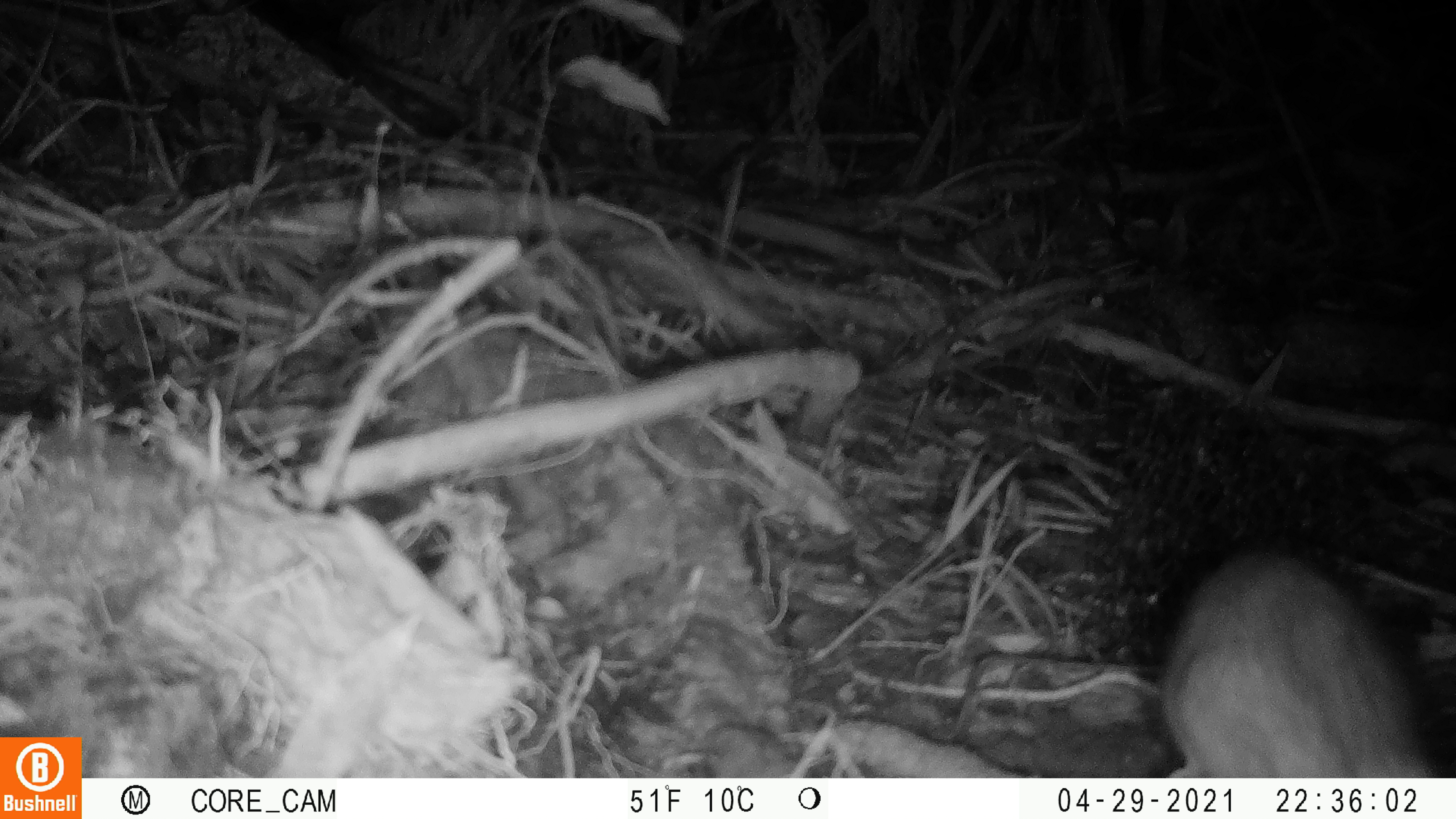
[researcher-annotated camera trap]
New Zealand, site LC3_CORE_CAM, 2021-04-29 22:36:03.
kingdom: Animalia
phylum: Chordata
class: Mammalia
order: Carnivora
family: Mustelidae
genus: Mustela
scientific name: Mustela erminea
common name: stoat